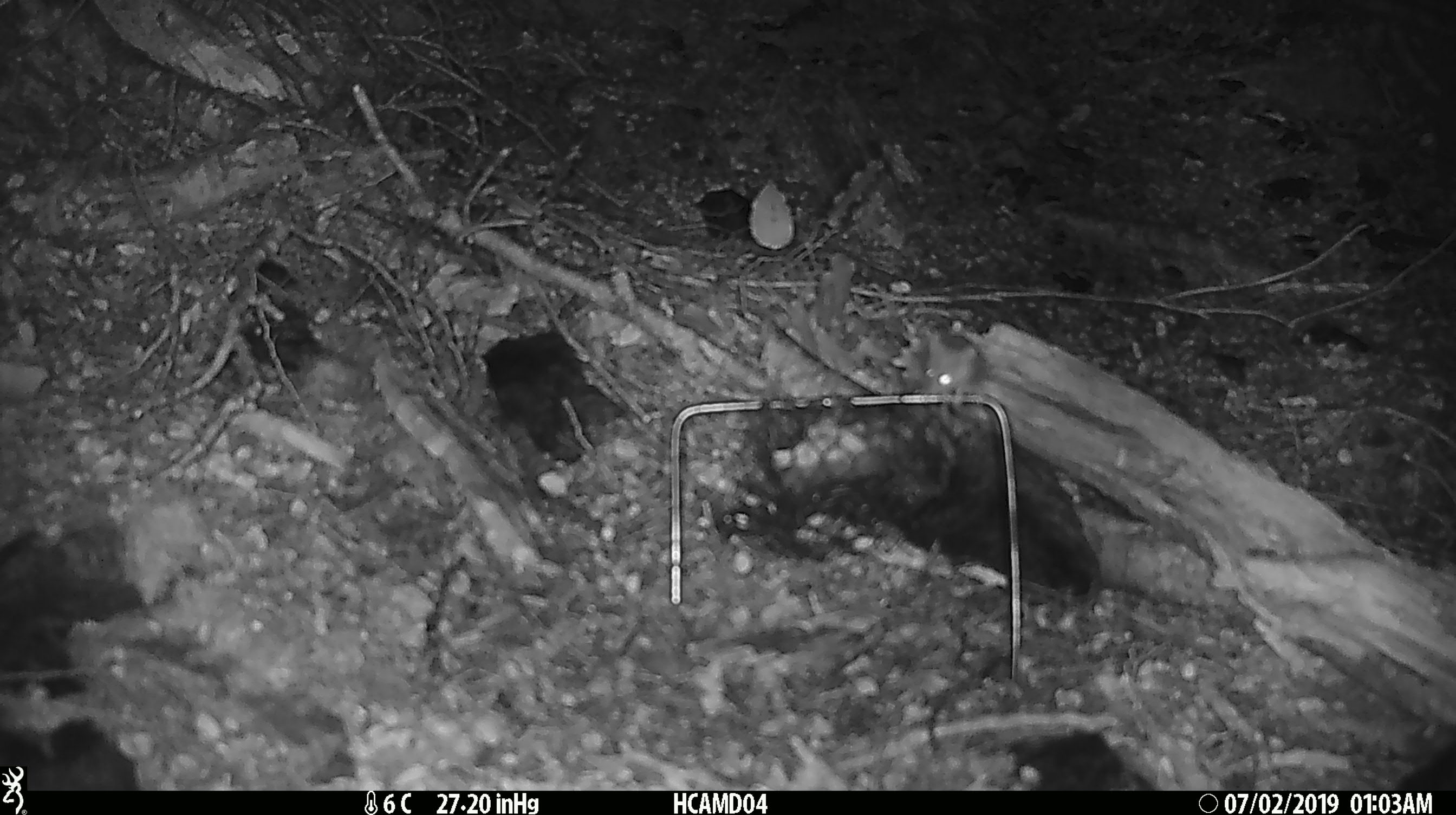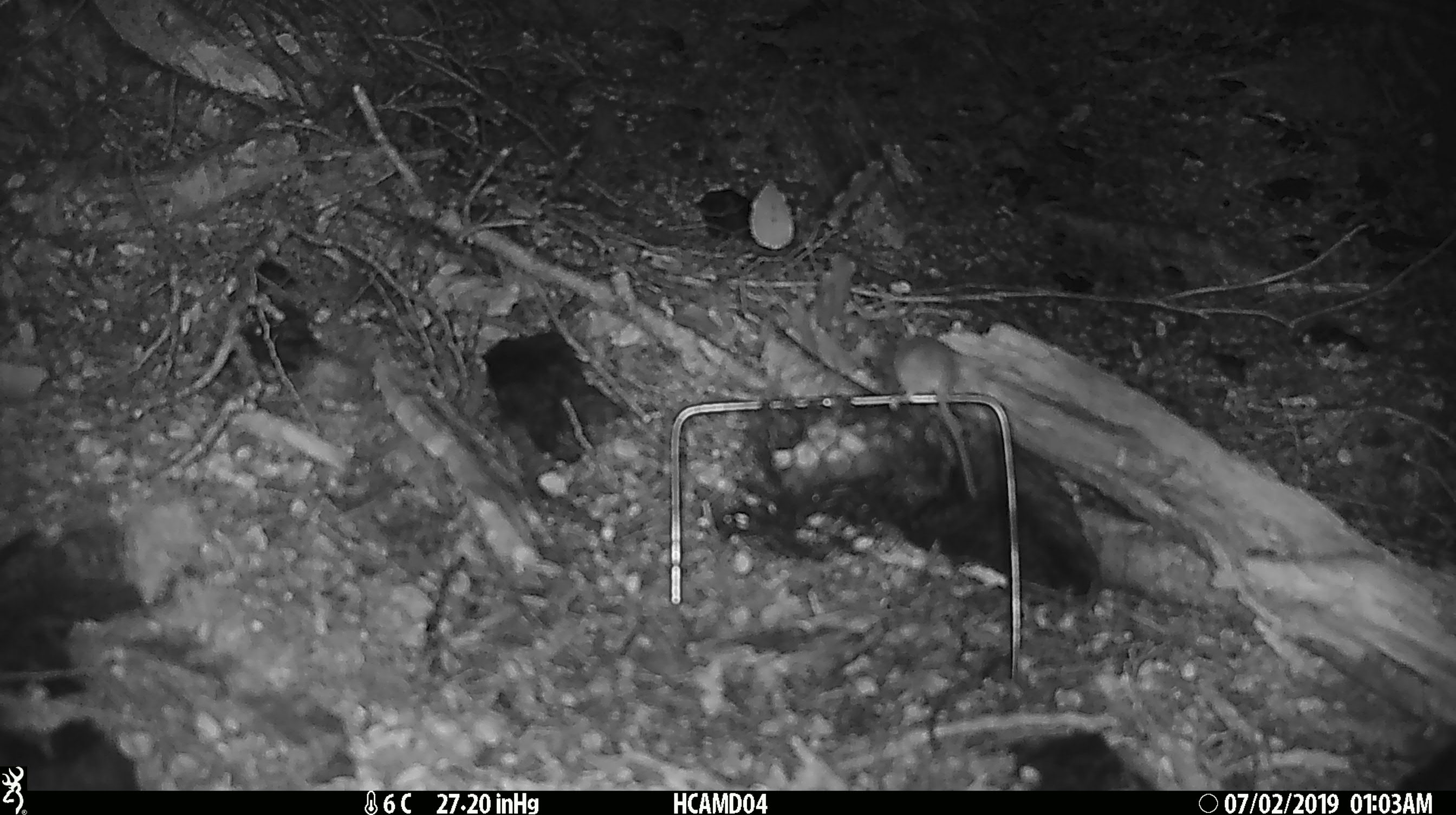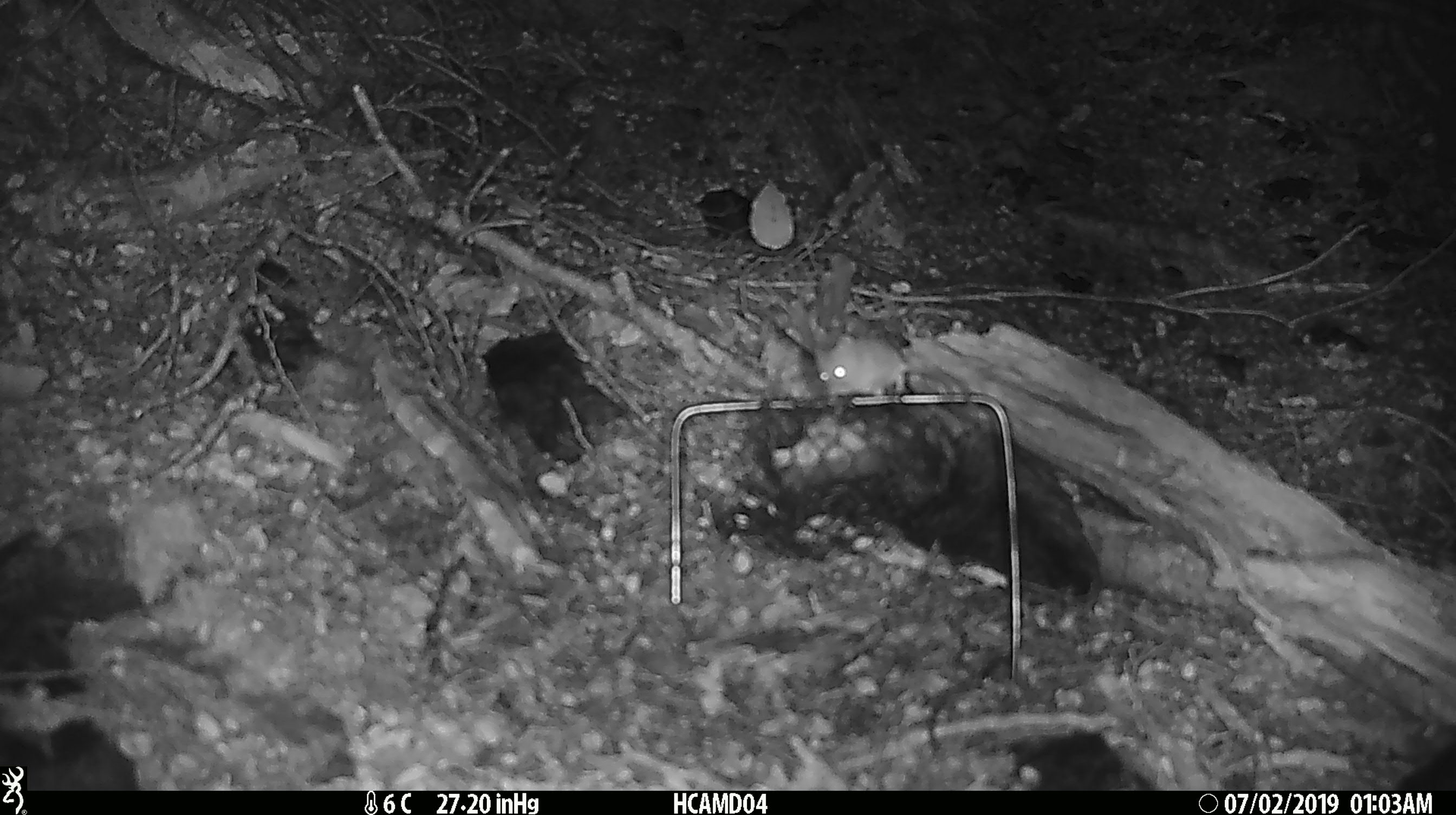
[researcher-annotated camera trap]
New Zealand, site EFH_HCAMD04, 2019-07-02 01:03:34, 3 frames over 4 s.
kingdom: Animalia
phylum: Chordata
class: Mammalia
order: Rodentia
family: Muridae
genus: Mus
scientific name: Mus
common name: mouse